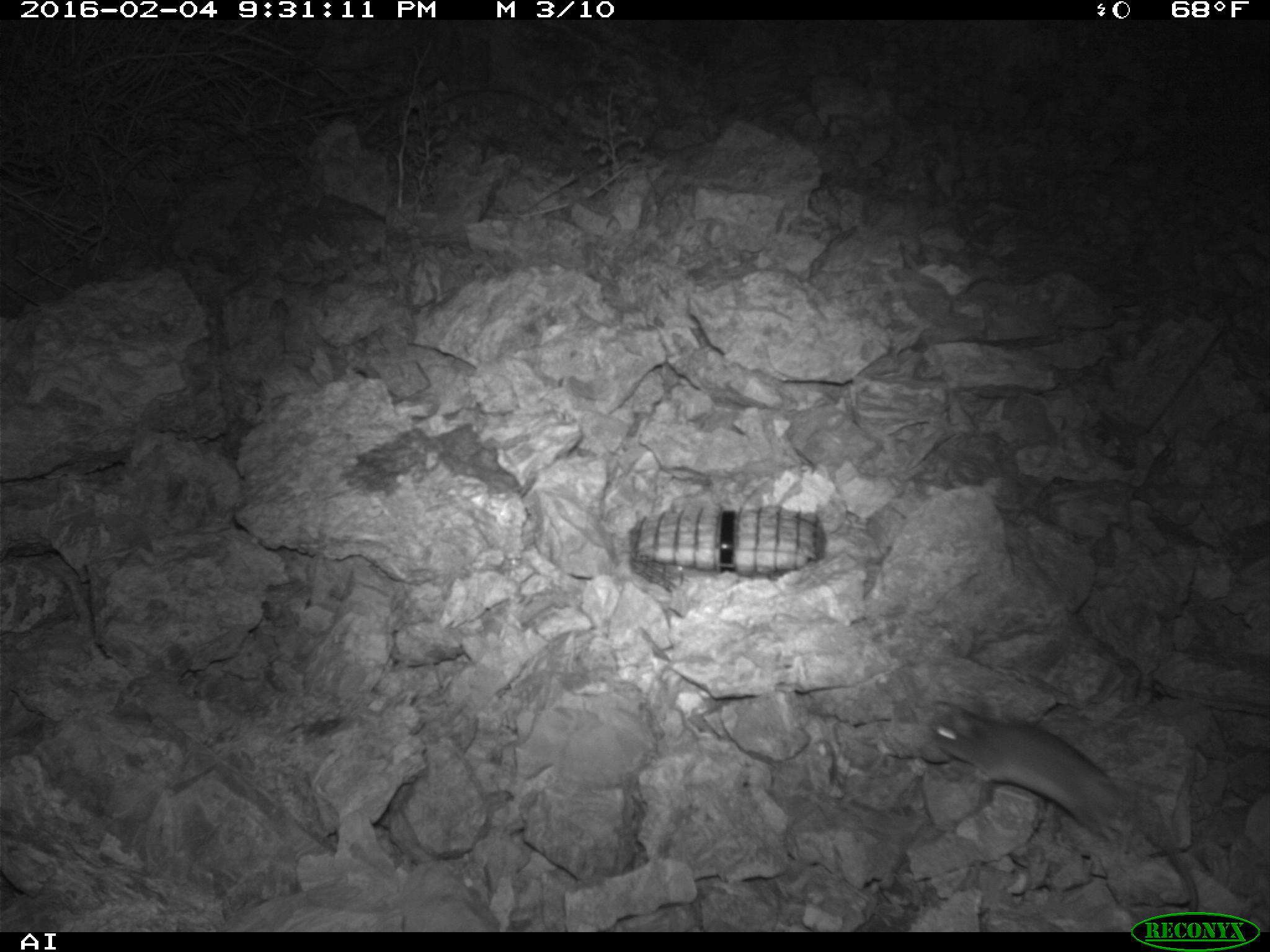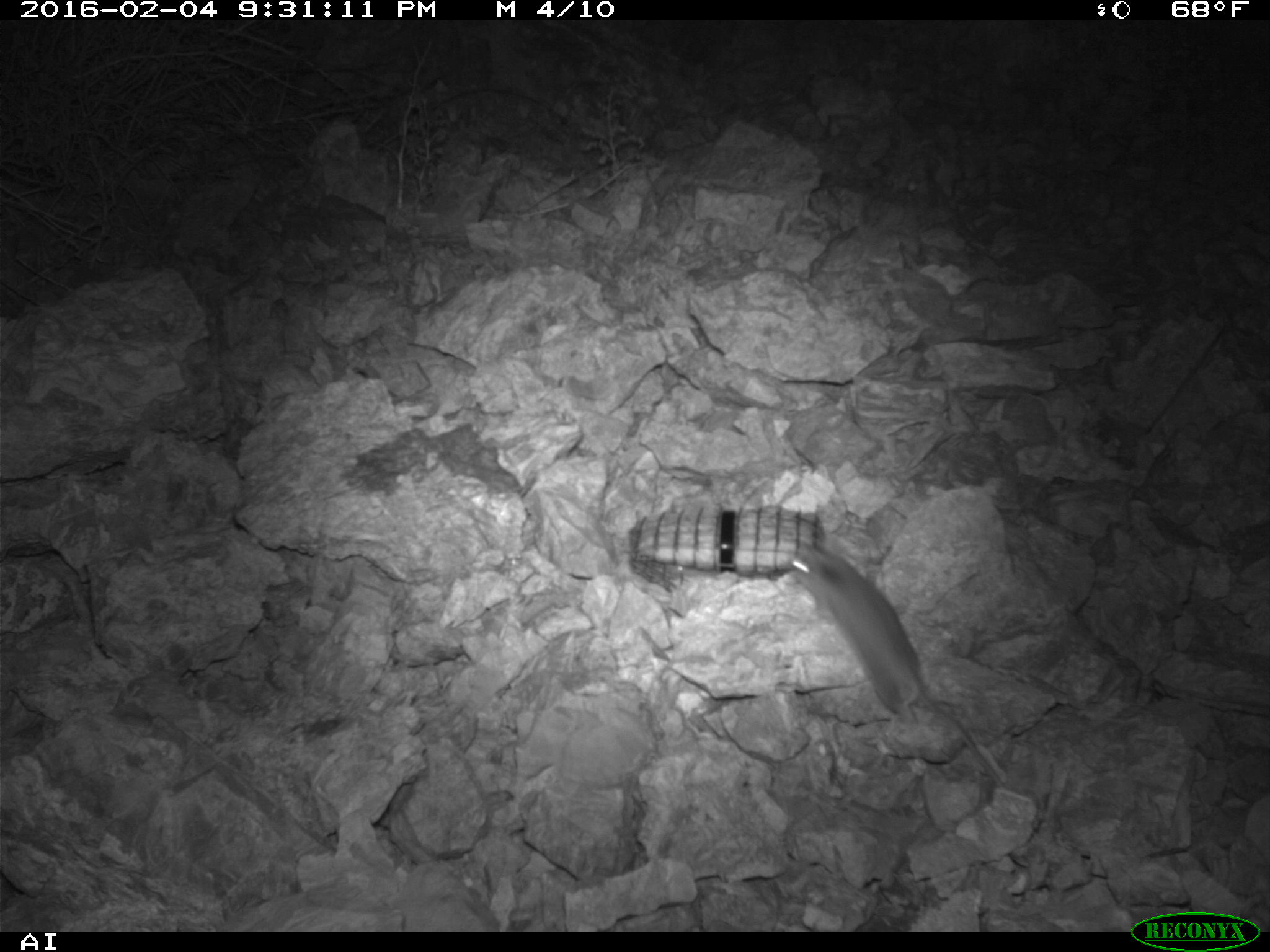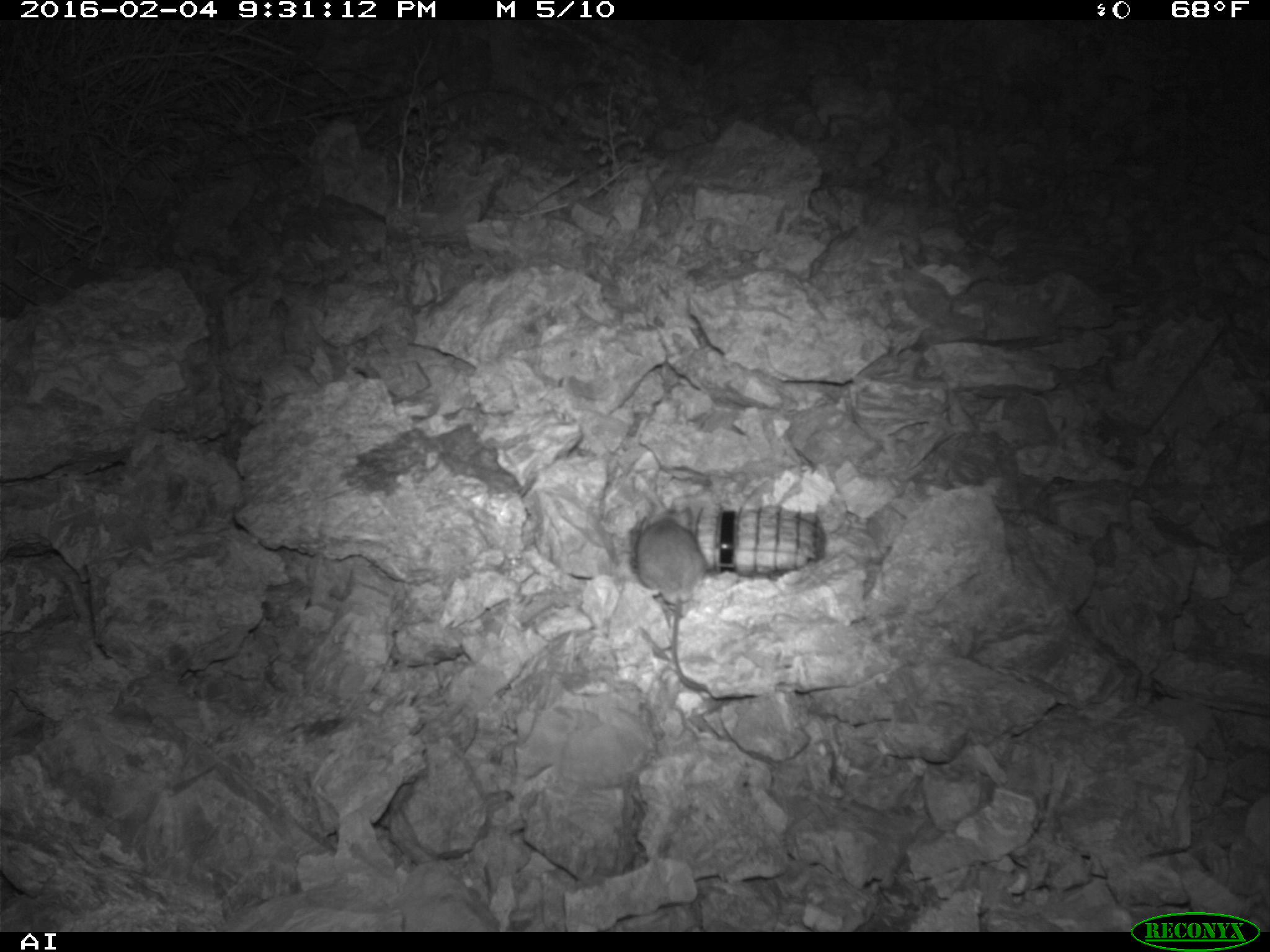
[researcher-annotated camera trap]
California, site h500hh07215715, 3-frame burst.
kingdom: Animalia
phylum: Chordata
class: Mammalia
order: Rodentia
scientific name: Rodentia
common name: rodent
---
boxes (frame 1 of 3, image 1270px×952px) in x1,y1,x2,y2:
rodent: 927,702,1200,912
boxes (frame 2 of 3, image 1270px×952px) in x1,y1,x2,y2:
rodent: 781,542,1005,783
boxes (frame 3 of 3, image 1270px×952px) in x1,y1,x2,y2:
rodent: 634,505,707,690